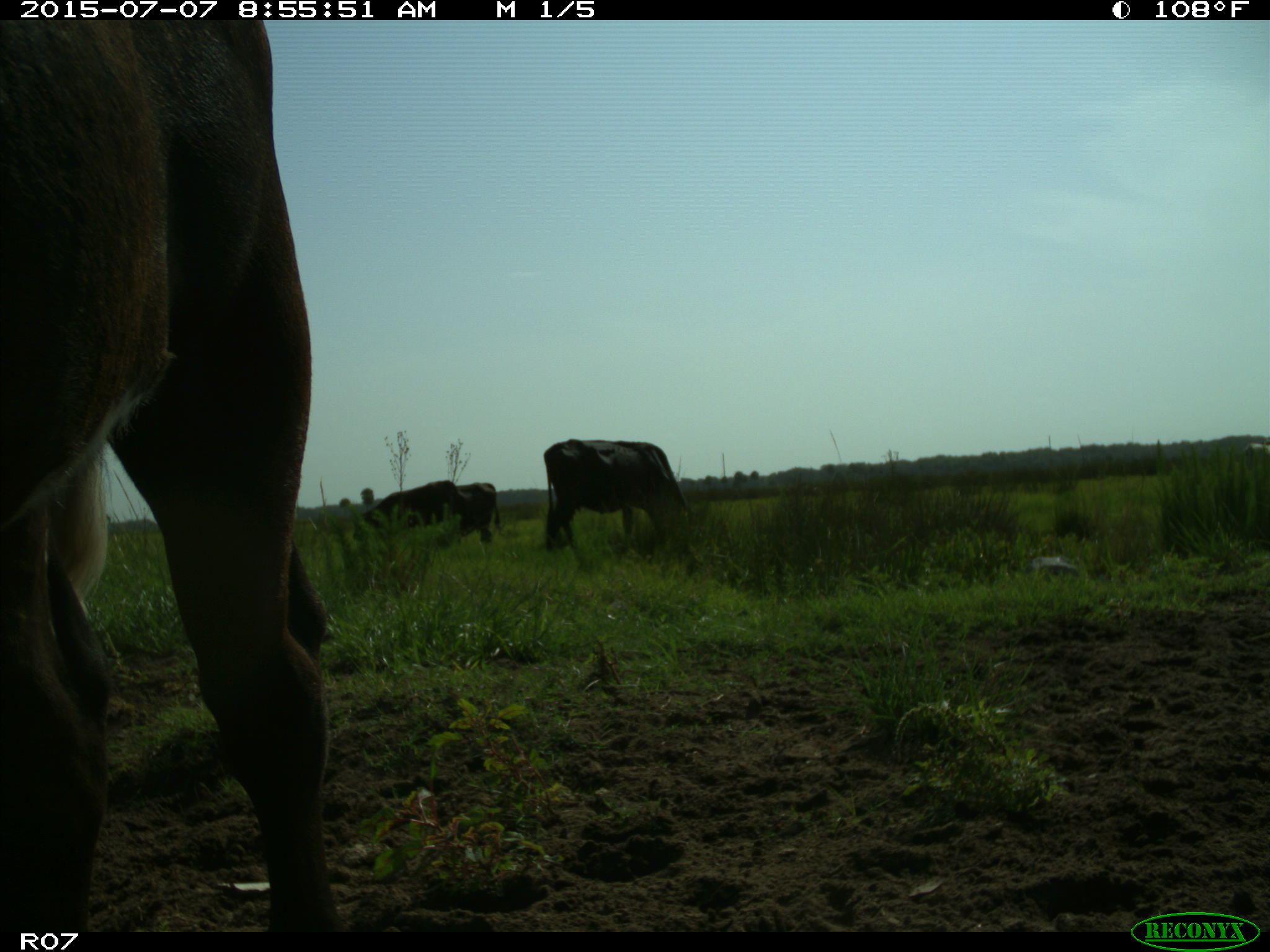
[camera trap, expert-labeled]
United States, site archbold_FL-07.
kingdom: Animalia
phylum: Chordata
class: Mammalia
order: Artiodactyla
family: Bovidae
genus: Bos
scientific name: Bos taurus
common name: domestic cow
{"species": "Bos taurus (domestic cow)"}